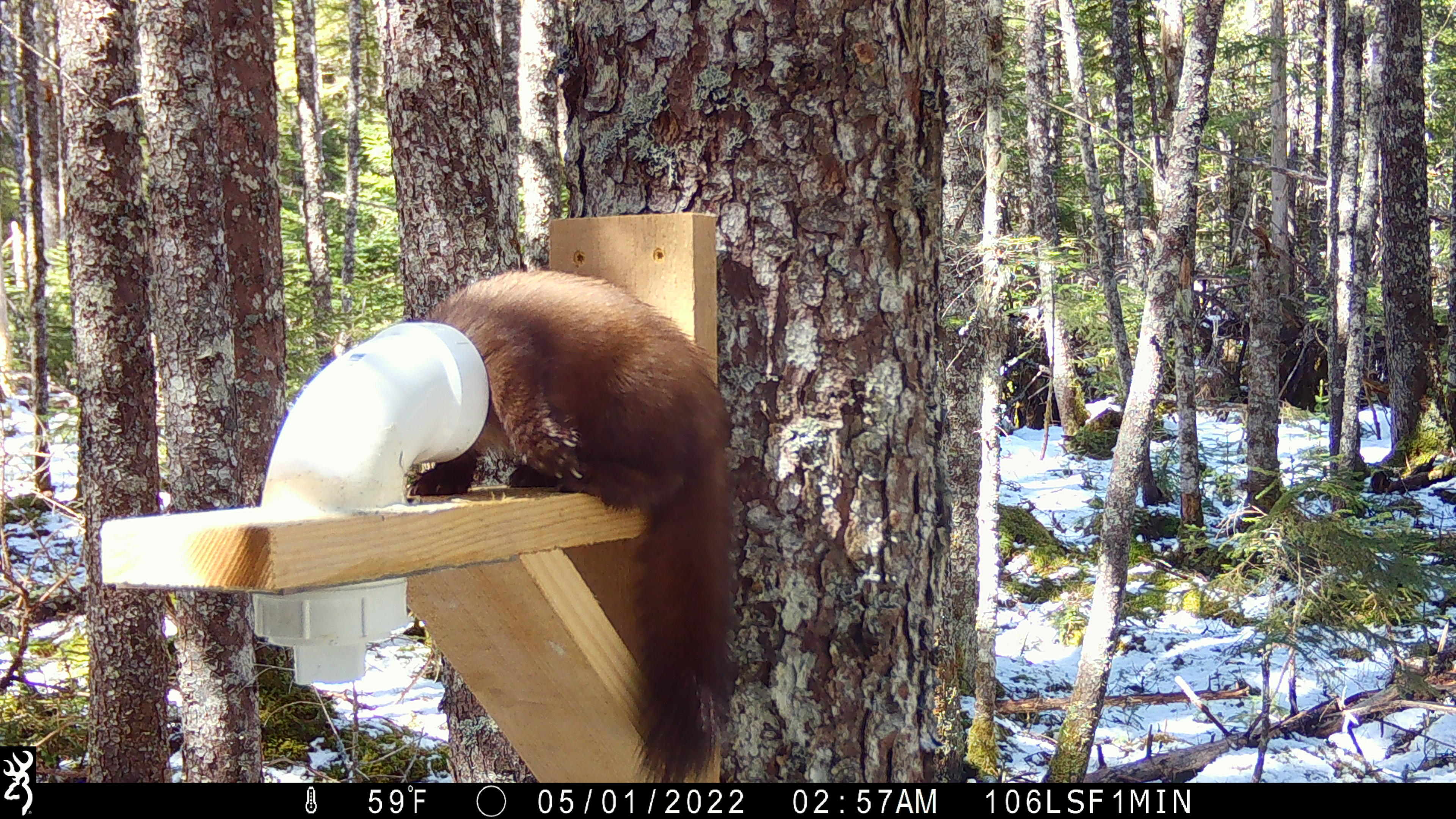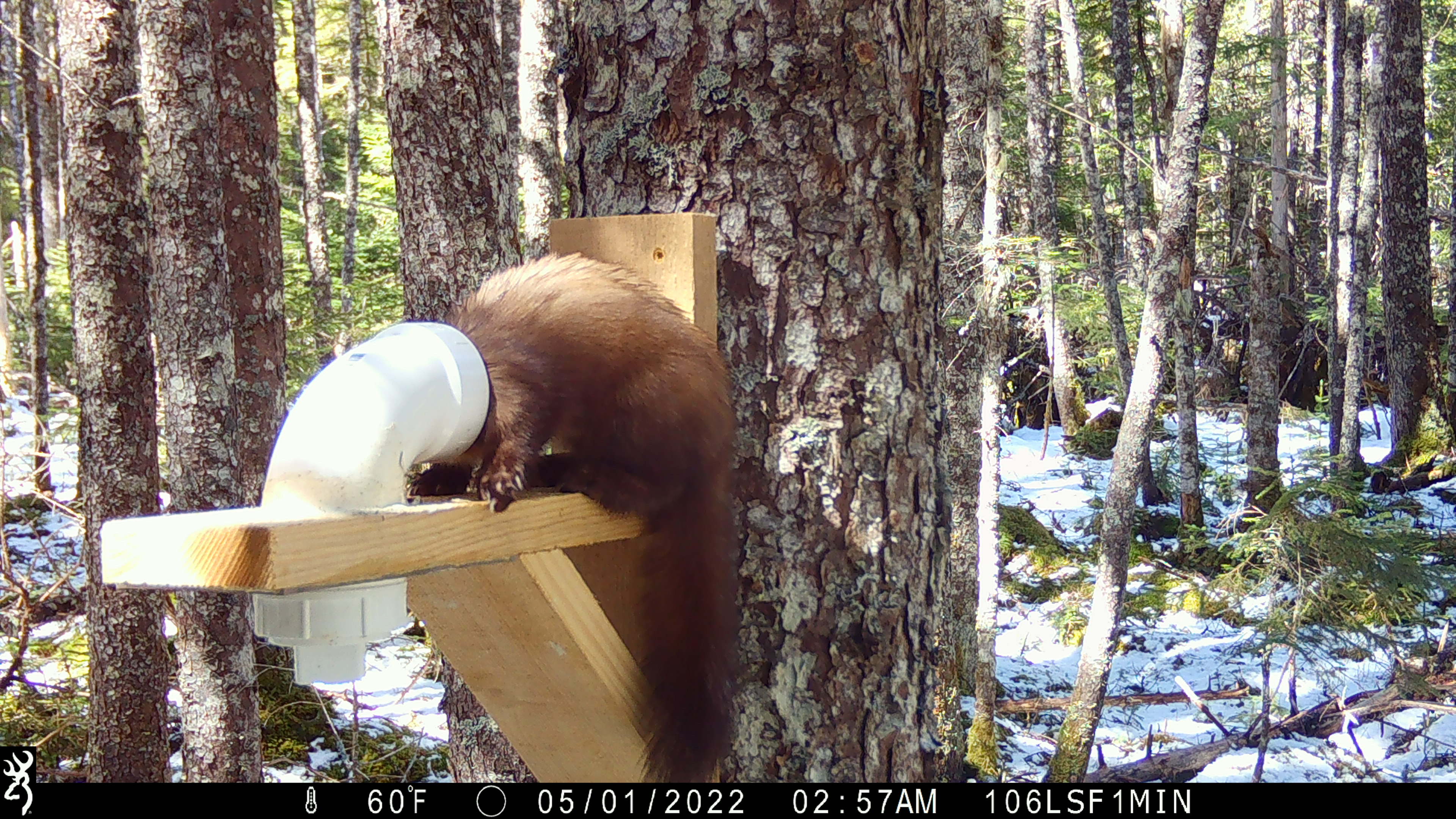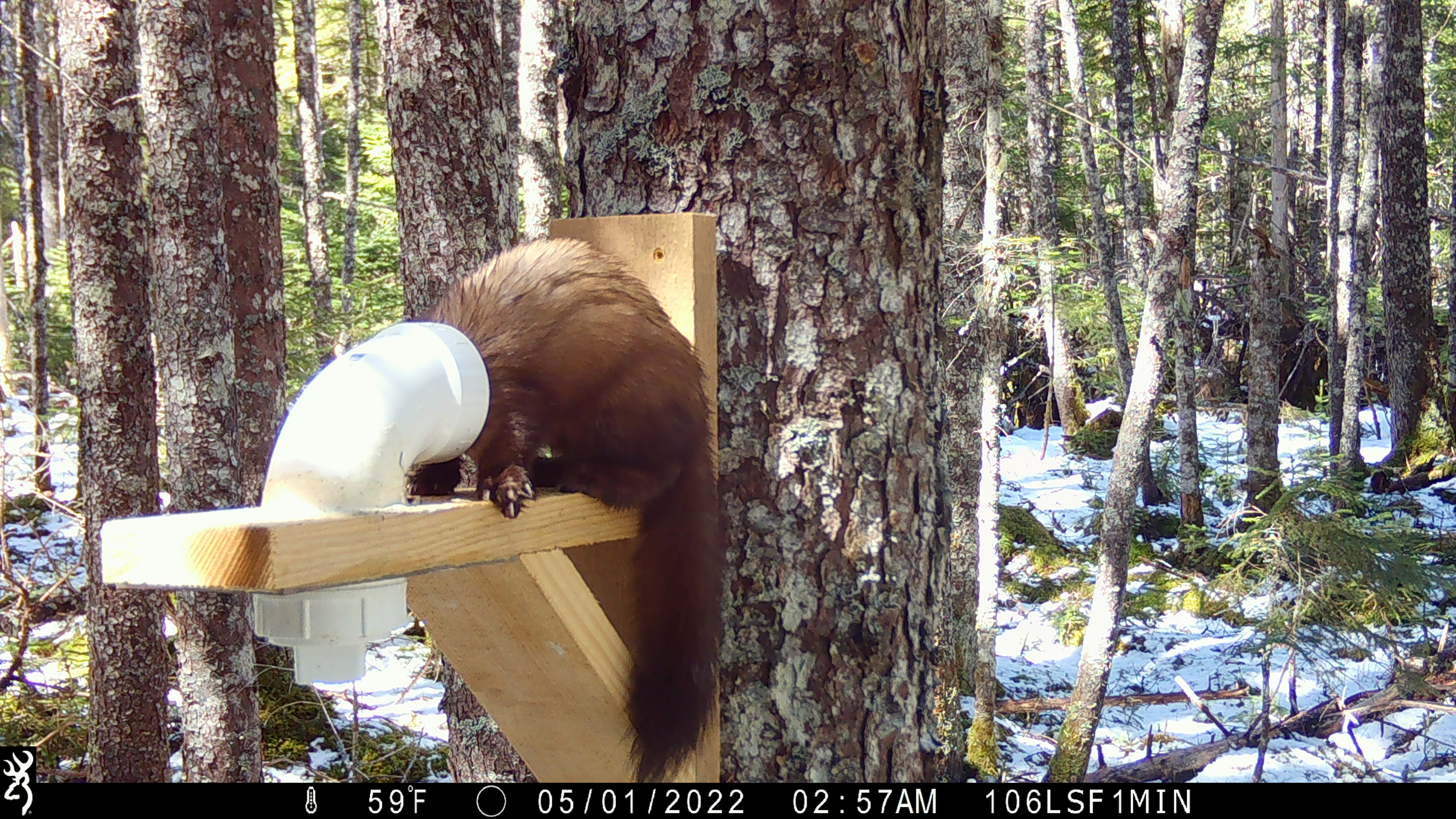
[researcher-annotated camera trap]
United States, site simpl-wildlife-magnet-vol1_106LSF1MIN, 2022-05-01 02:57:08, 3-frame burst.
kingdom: Animalia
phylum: Chordata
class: Mammalia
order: Carnivora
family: Mustelidae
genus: Martes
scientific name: Martes americana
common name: american marten